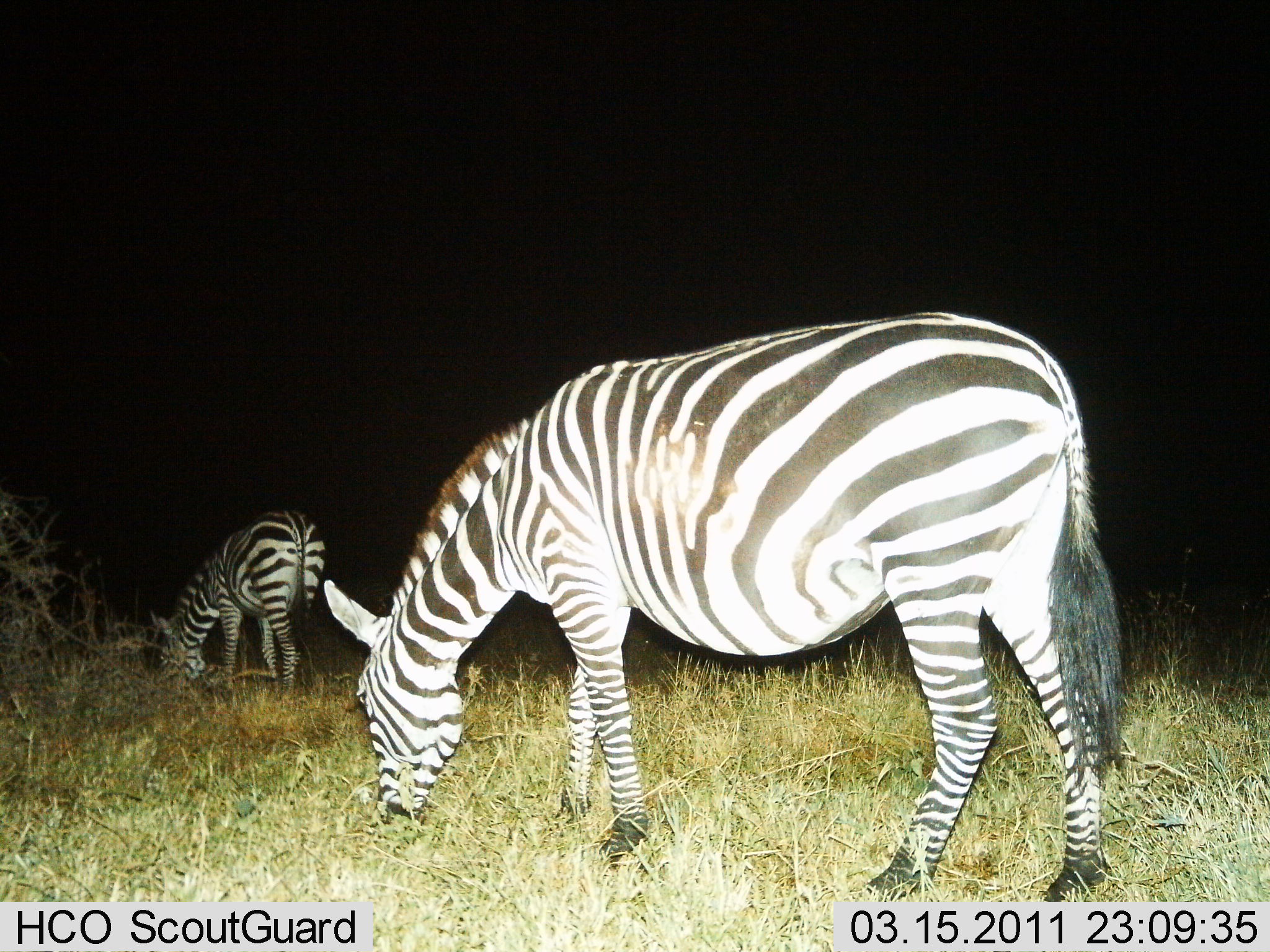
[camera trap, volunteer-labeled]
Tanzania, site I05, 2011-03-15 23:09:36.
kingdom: Animalia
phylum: Chordata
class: Mammalia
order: Perissodactyla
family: Equidae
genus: Equus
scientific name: Equus quagga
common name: plains zebra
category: zebra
Zebra (plains zebra) (Equus quagga), count 2. Behavior (volunteer vote fractions): standing 15%, resting 0%, moving 0%, interacting 0%. Young present (vote fraction): 0%. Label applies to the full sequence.